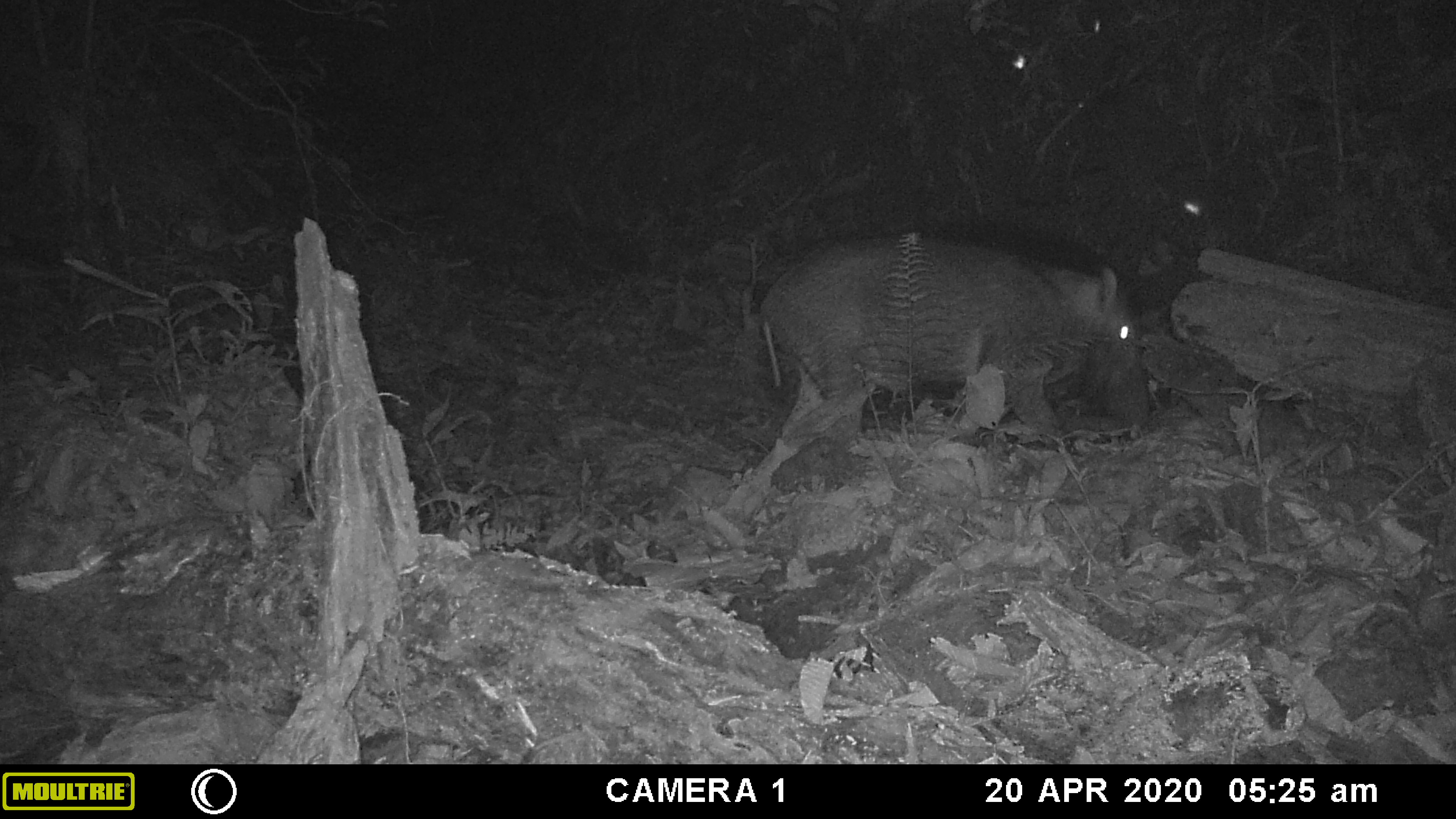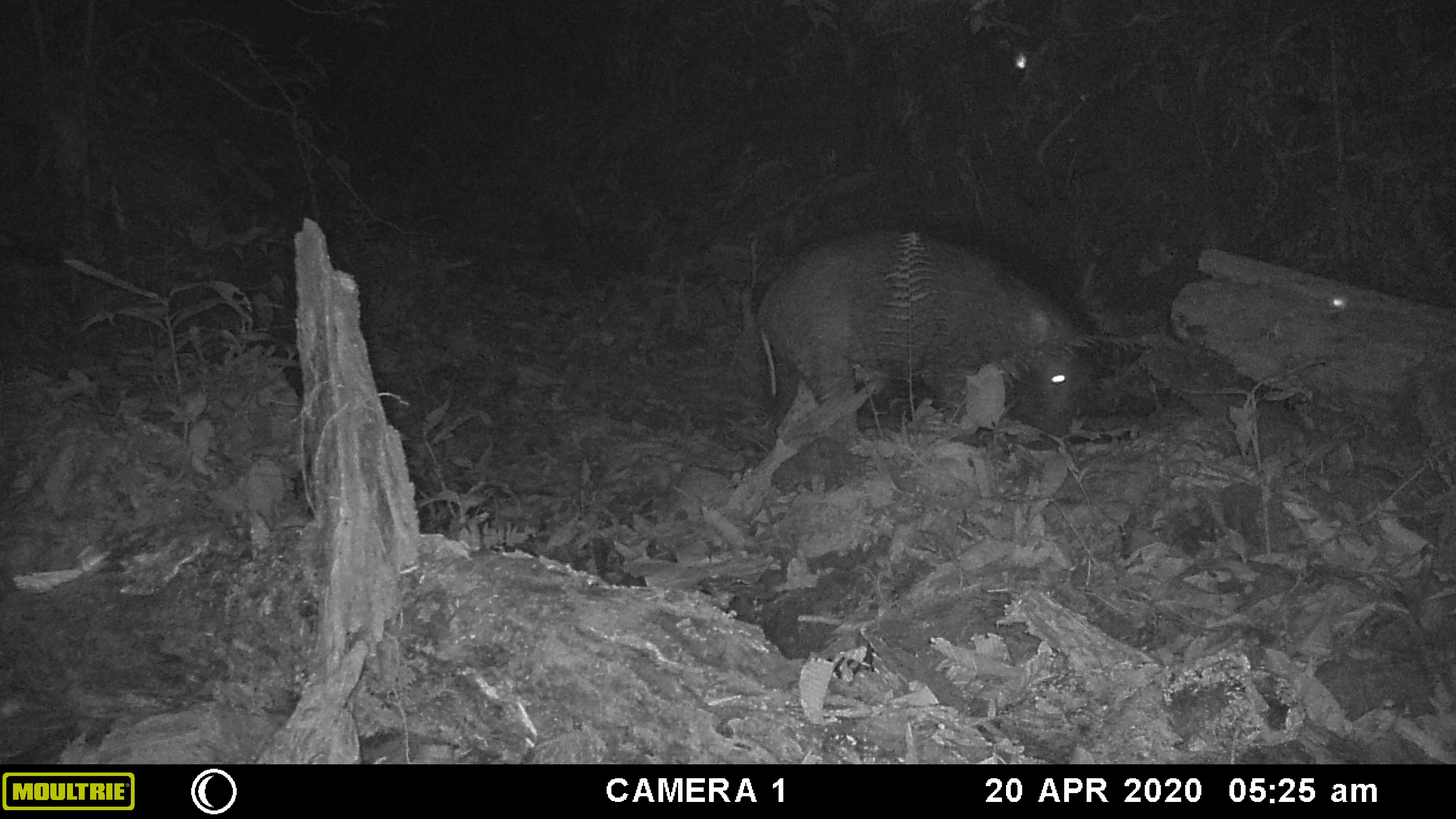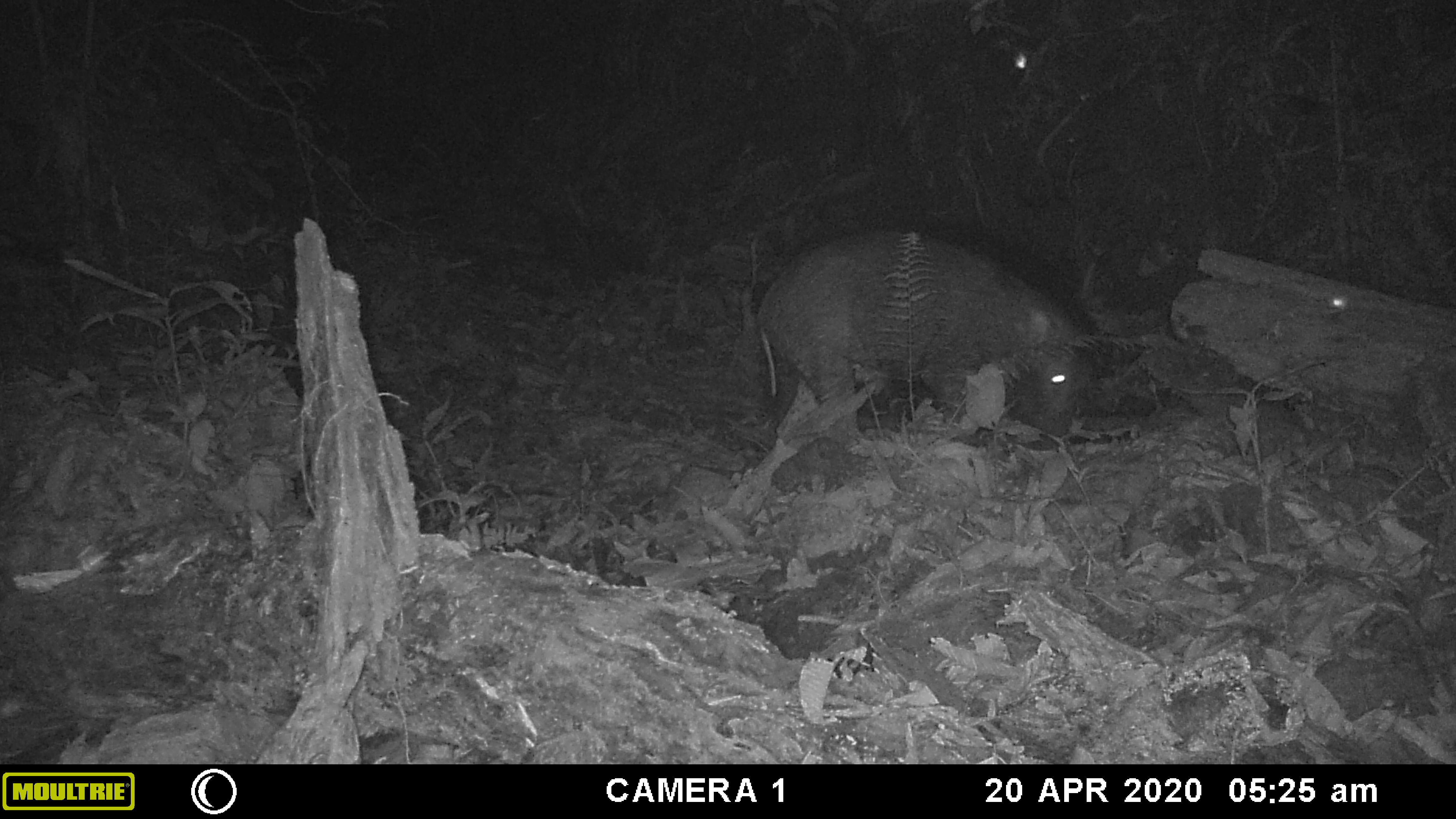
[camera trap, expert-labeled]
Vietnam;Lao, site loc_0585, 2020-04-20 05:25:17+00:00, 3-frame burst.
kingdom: Animalia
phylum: Chordata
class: Mammalia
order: Artiodactyla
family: Suidae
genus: Sus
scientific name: Sus scrofa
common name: eurasian wild pig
Eurasian wild pig (Sus scrofa). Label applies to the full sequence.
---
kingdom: Animalia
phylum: Arthropoda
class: Insecta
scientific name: Insecta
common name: insect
Insect (Insecta). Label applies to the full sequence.